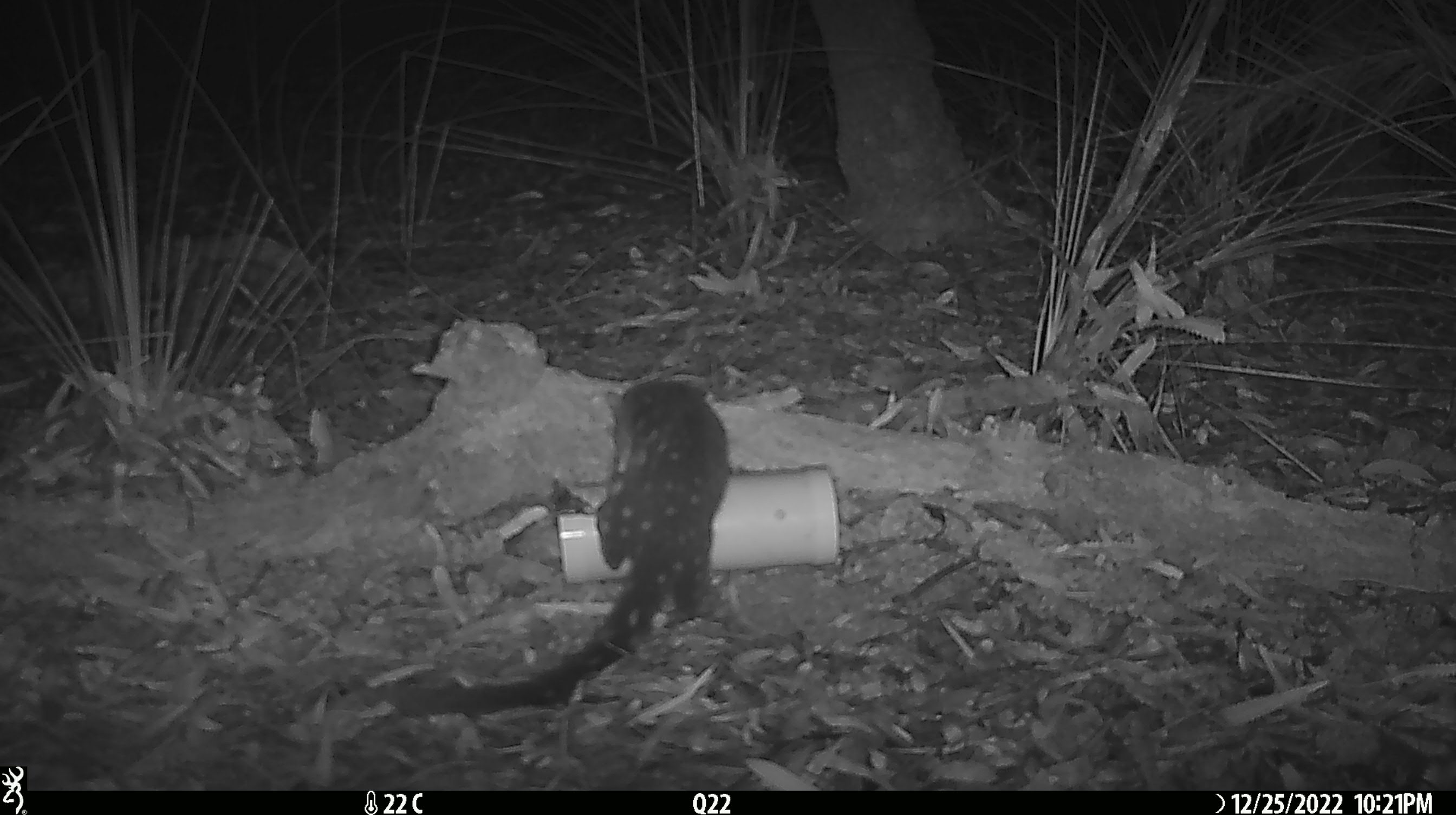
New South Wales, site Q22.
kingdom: Animalia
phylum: Chordata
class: Mammalia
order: Dasyuromorphia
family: Dasyuridae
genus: Dasyurus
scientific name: Dasyurus maculatus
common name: spotted-tailed quoll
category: quoll